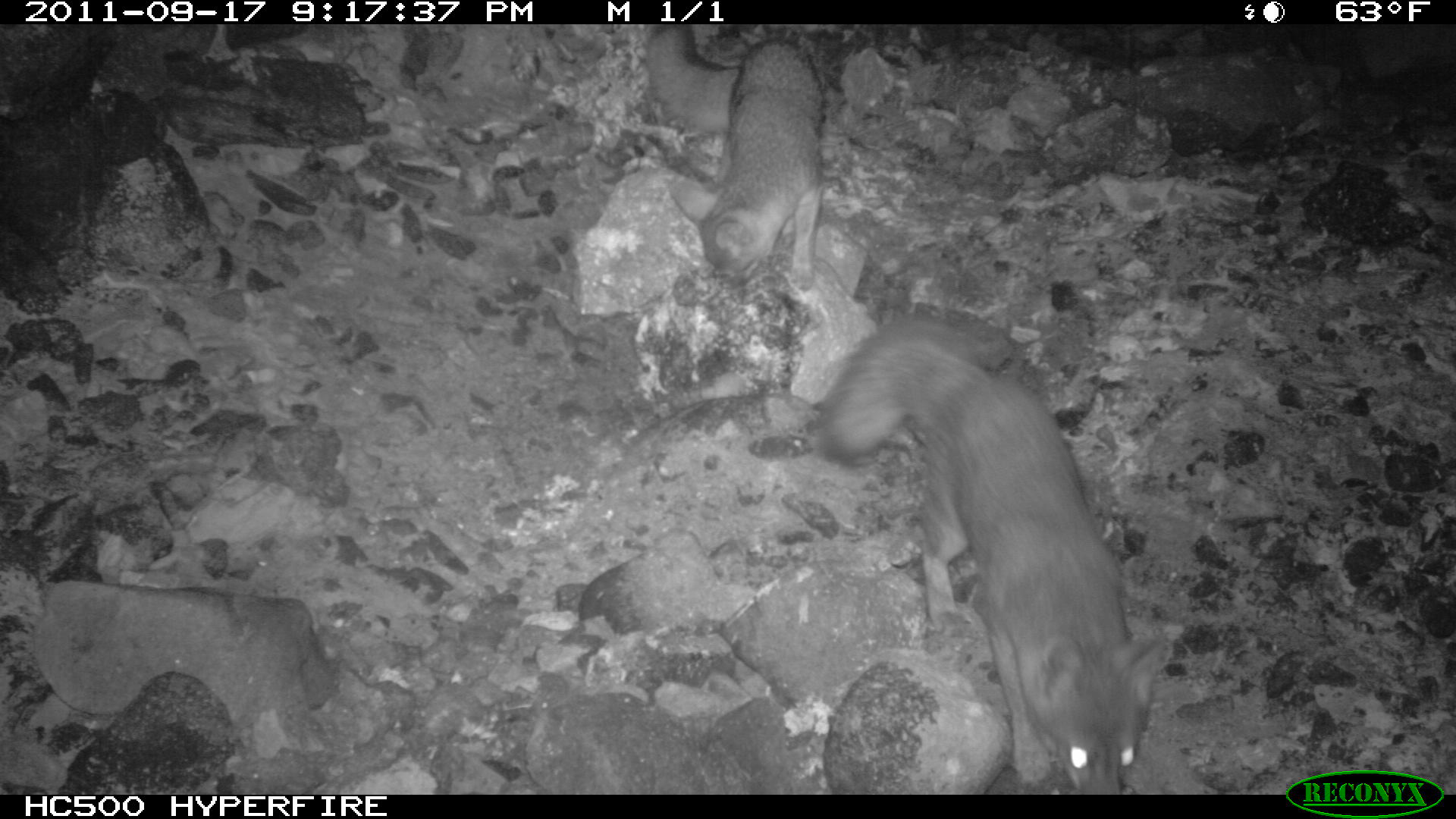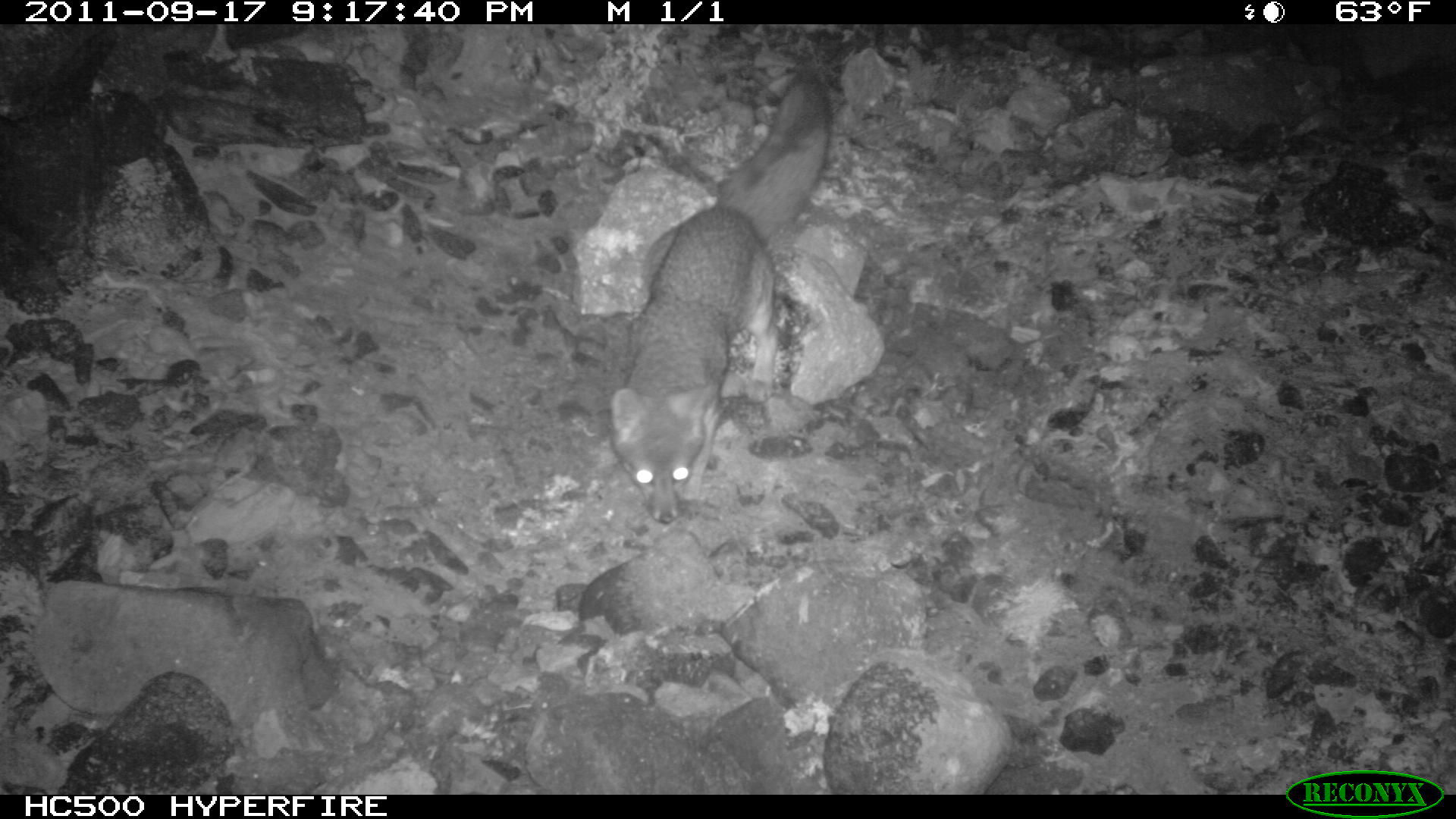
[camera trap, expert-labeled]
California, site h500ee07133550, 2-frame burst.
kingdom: Animalia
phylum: Chordata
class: Mammalia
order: Carnivora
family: Canidae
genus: Urocyon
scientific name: Urocyon littoralis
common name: island fox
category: fox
Fox (island fox) (Urocyon littoralis).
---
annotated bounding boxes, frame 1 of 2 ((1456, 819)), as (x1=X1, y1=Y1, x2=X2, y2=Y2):
fox: (x1=814, y1=315, x2=1165, y2=795); (x1=646, y1=24, x2=821, y2=290)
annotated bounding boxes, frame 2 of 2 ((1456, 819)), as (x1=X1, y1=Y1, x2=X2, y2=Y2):
fox: (x1=610, y1=72, x2=830, y2=523)